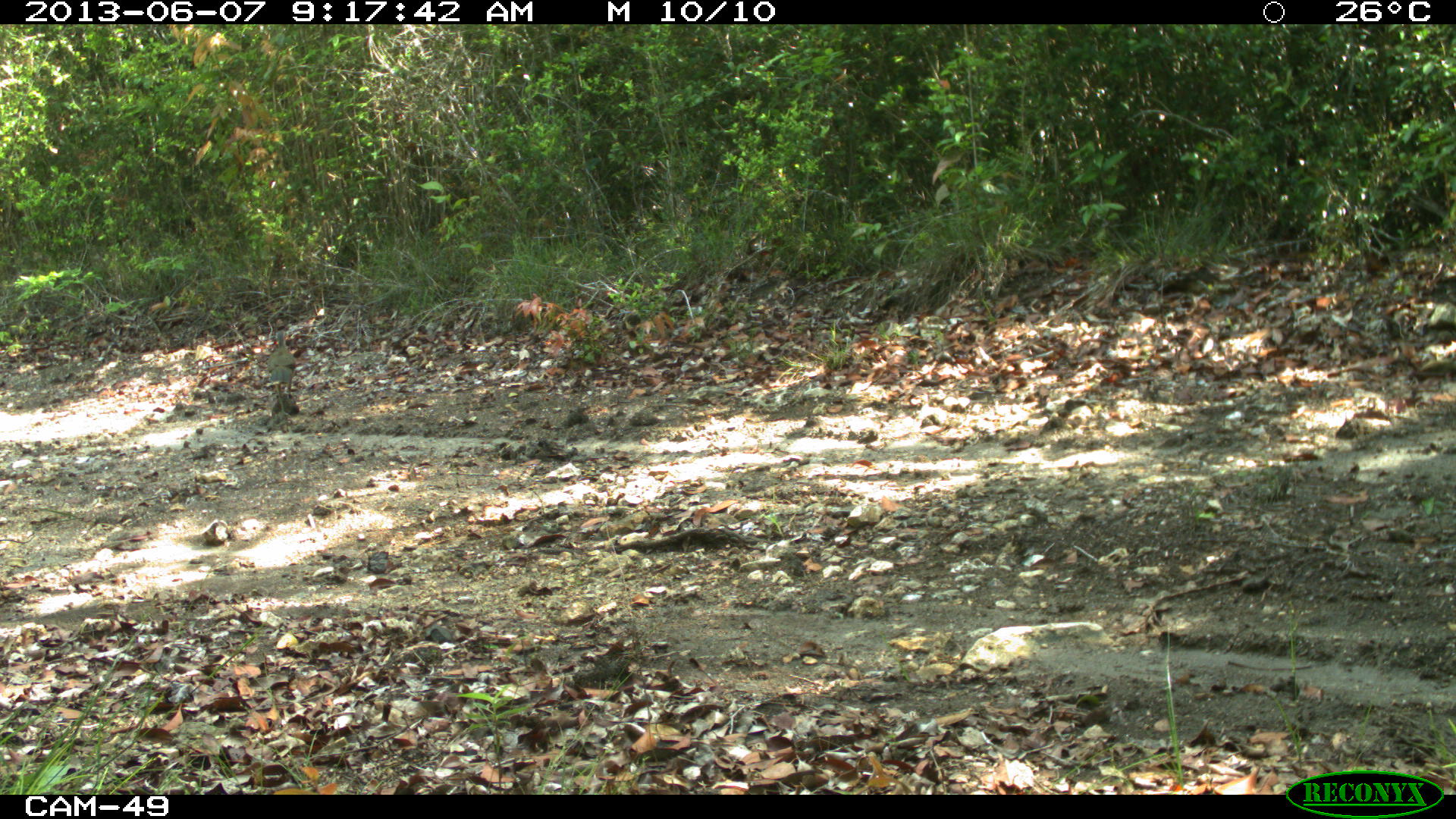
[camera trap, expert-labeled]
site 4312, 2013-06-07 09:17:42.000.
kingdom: Animalia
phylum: Chordata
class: Aves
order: Galliformes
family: Cracidae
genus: Ortalis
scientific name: Ortalis vetula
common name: plain chachalaca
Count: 1.